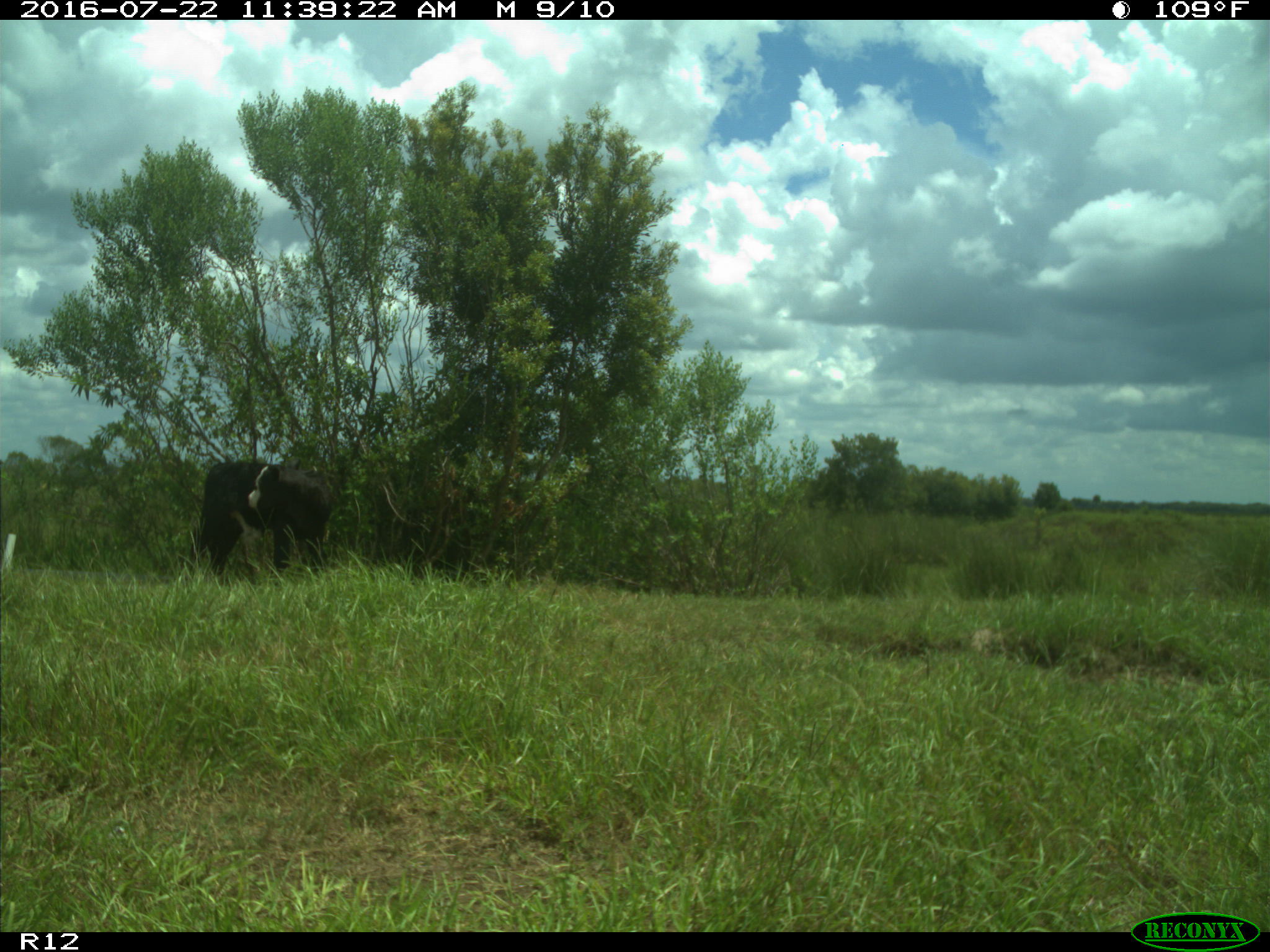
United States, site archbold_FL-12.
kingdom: Animalia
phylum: Chordata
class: Mammalia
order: Artiodactyla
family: Bovidae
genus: Bos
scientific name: Bos taurus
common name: domestic cow